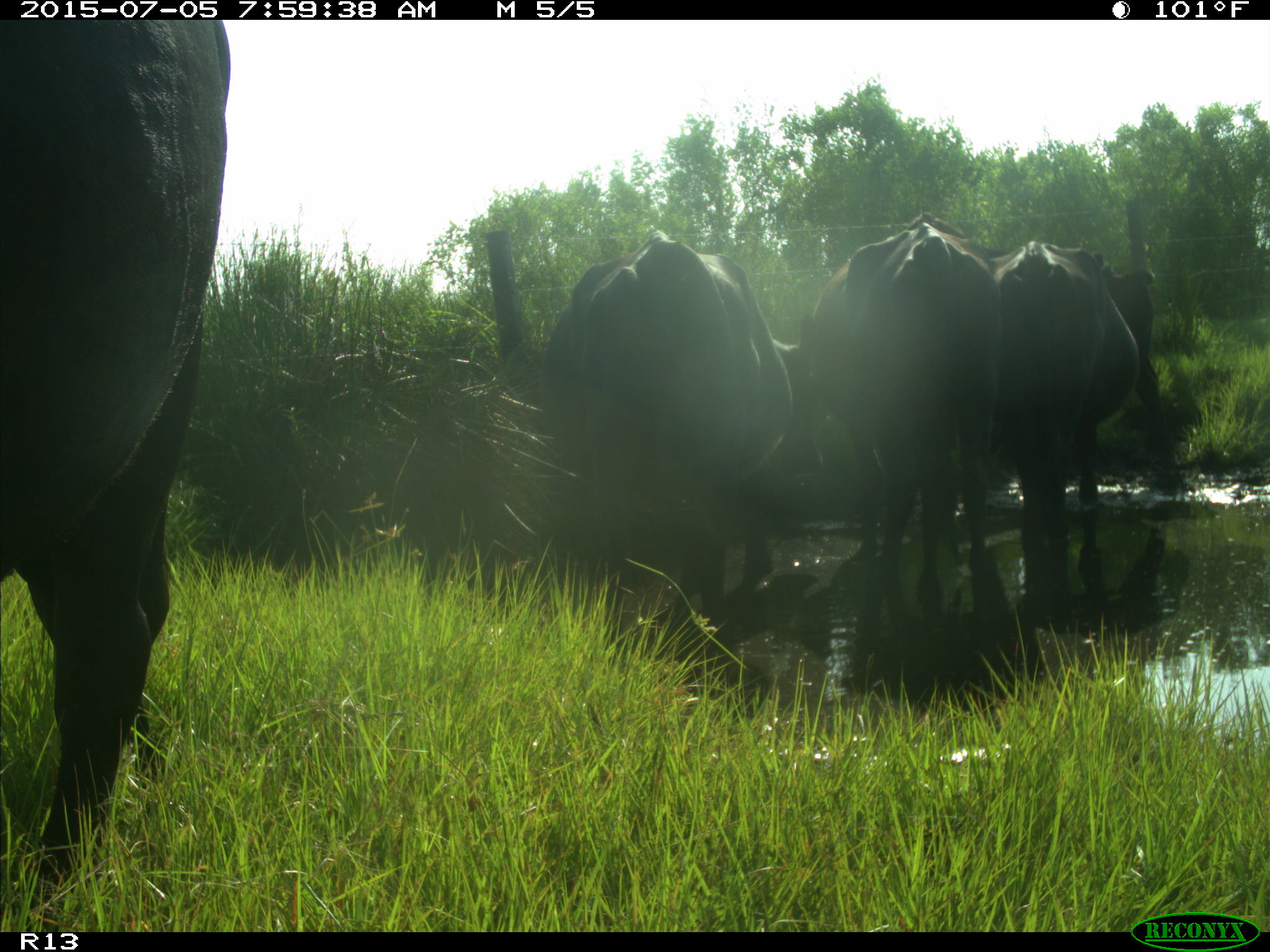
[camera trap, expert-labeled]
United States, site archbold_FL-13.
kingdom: Animalia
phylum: Chordata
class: Mammalia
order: Artiodactyla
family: Bovidae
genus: Bos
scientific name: Bos taurus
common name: domestic cow